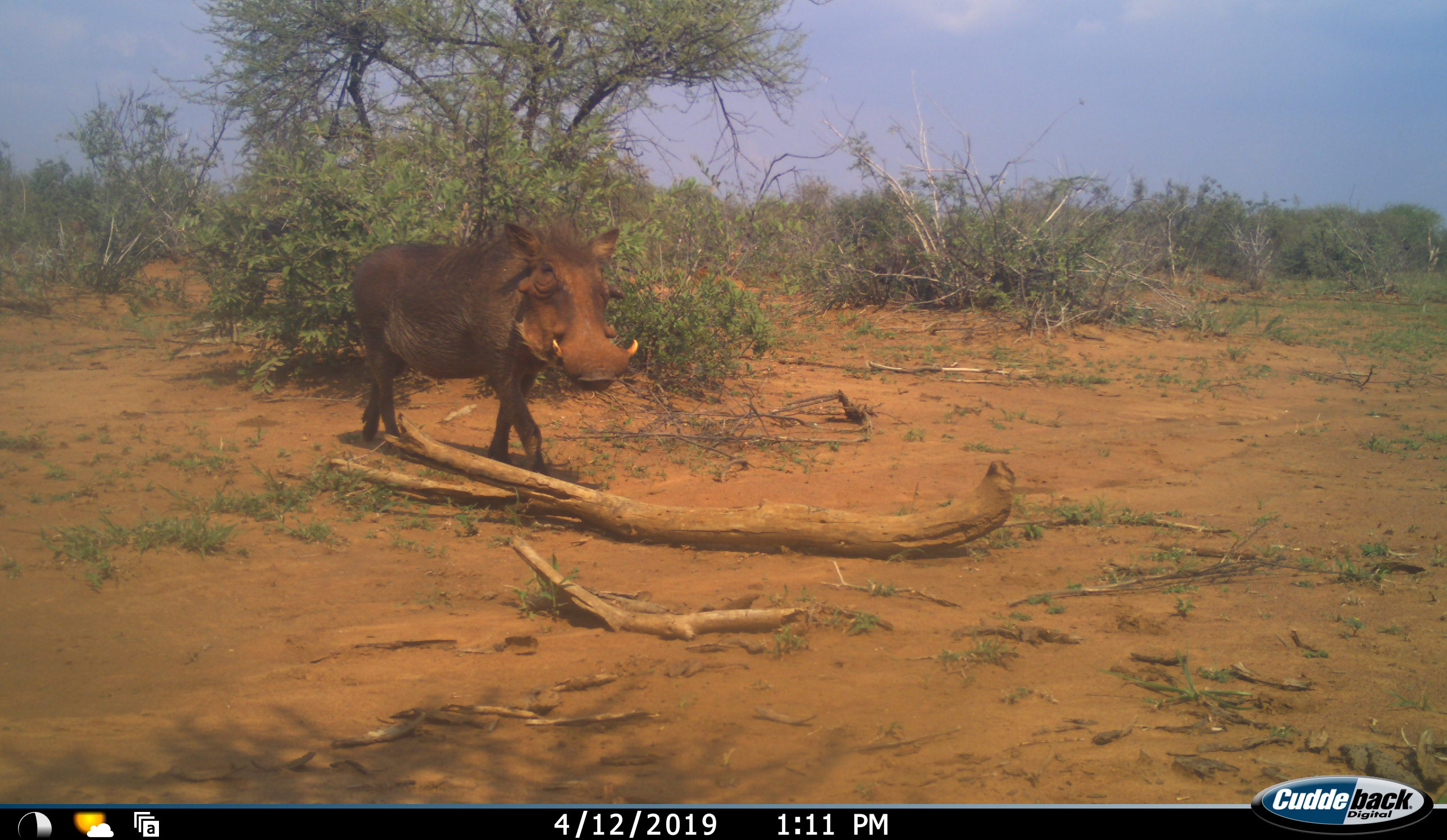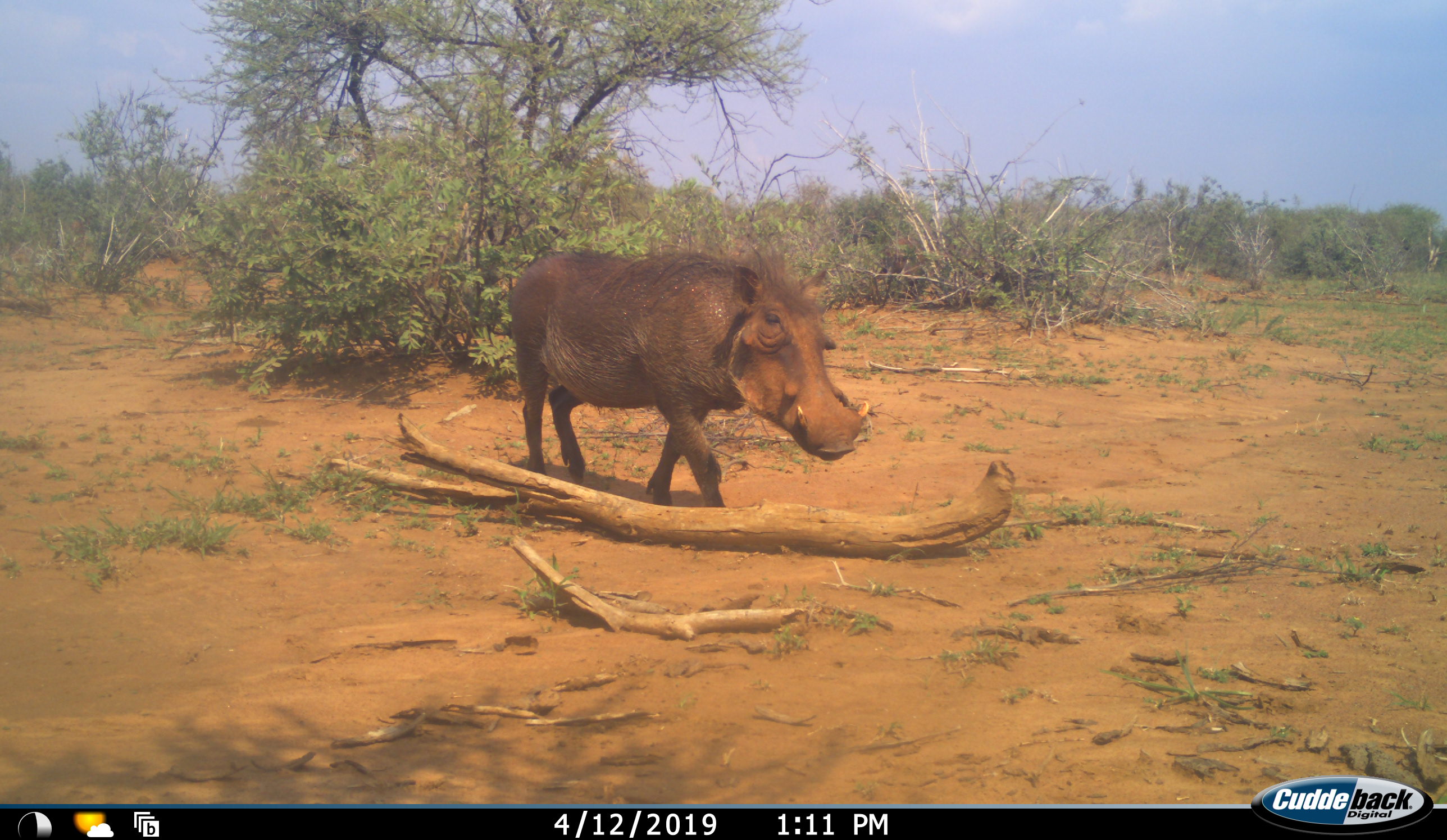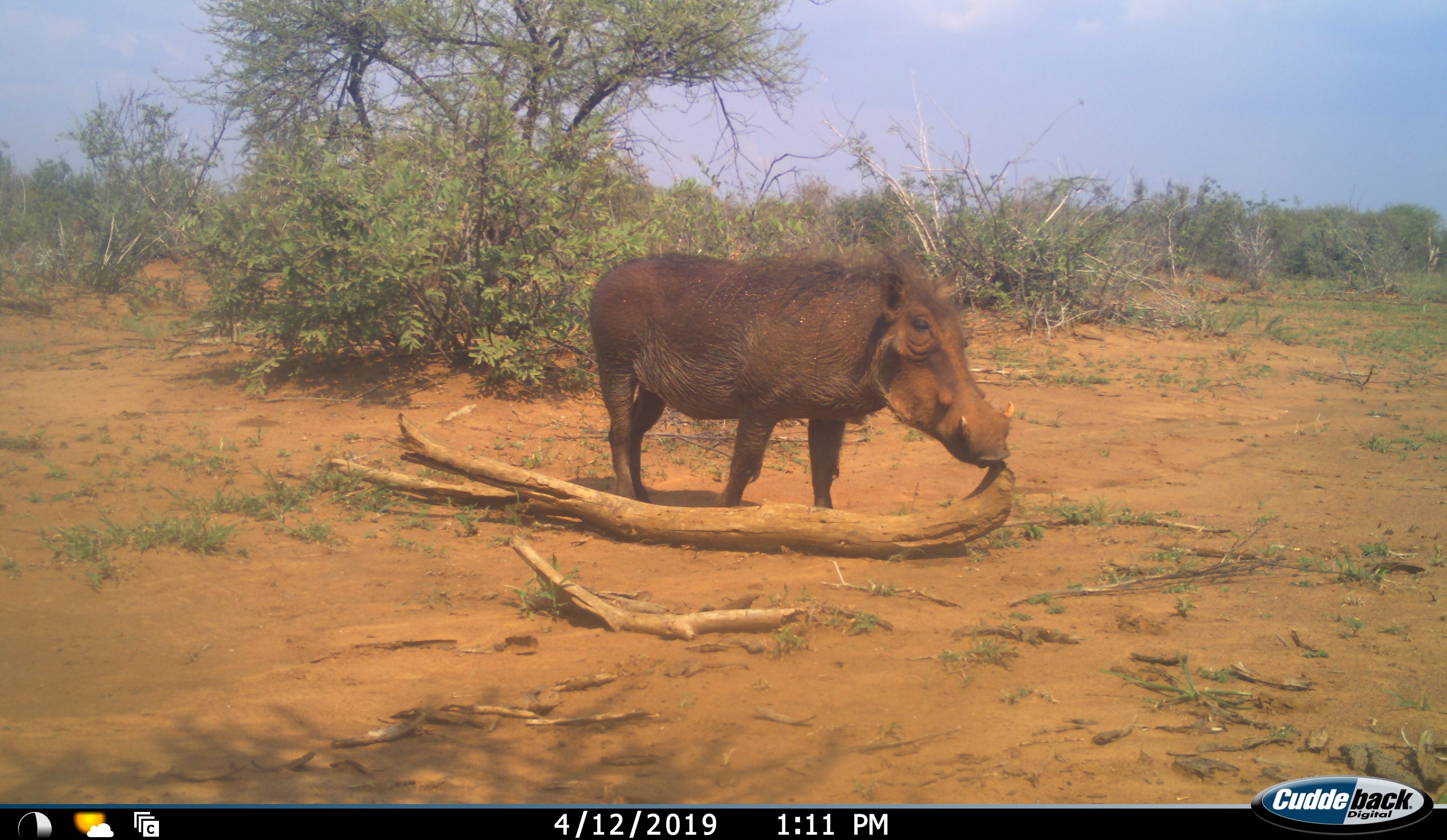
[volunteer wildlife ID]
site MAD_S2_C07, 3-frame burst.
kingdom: Animalia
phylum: Chordata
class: Mammalia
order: Artiodactyla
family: Suidae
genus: Phacochoerus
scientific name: Phacochoerus africanus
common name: warthog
Warthog (Phacochoerus africanus), count 1. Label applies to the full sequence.